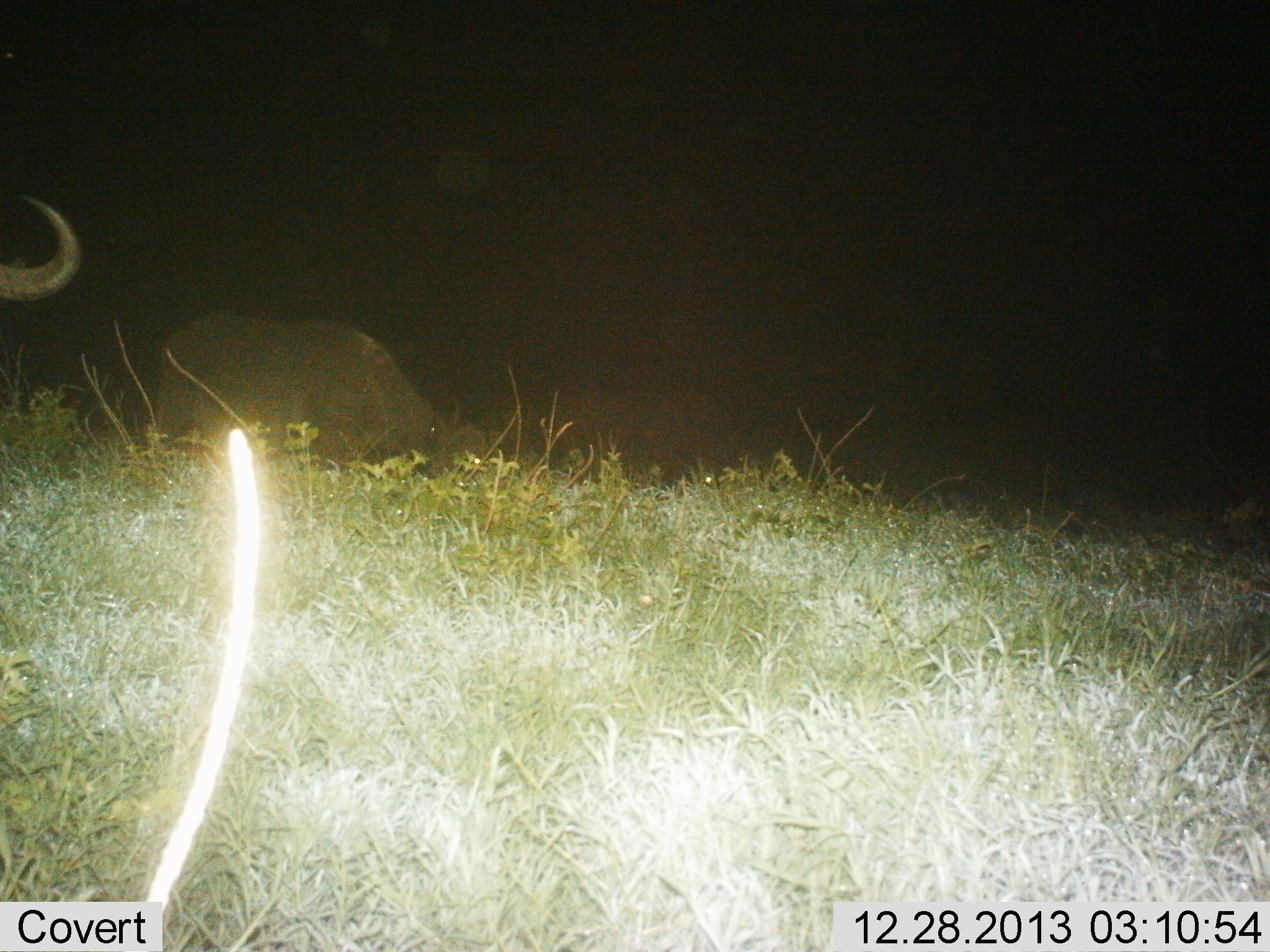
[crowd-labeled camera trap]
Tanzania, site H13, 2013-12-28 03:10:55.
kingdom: Animalia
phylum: Chordata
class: Mammalia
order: Artiodactyla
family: Bovidae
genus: Syncerus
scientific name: Syncerus caffer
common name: cape buffalo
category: buffalo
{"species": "buffalo (cape buffalo) (Syncerus caffer)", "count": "2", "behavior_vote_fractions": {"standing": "20%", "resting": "10%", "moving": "10%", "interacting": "0%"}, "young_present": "0%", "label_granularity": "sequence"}